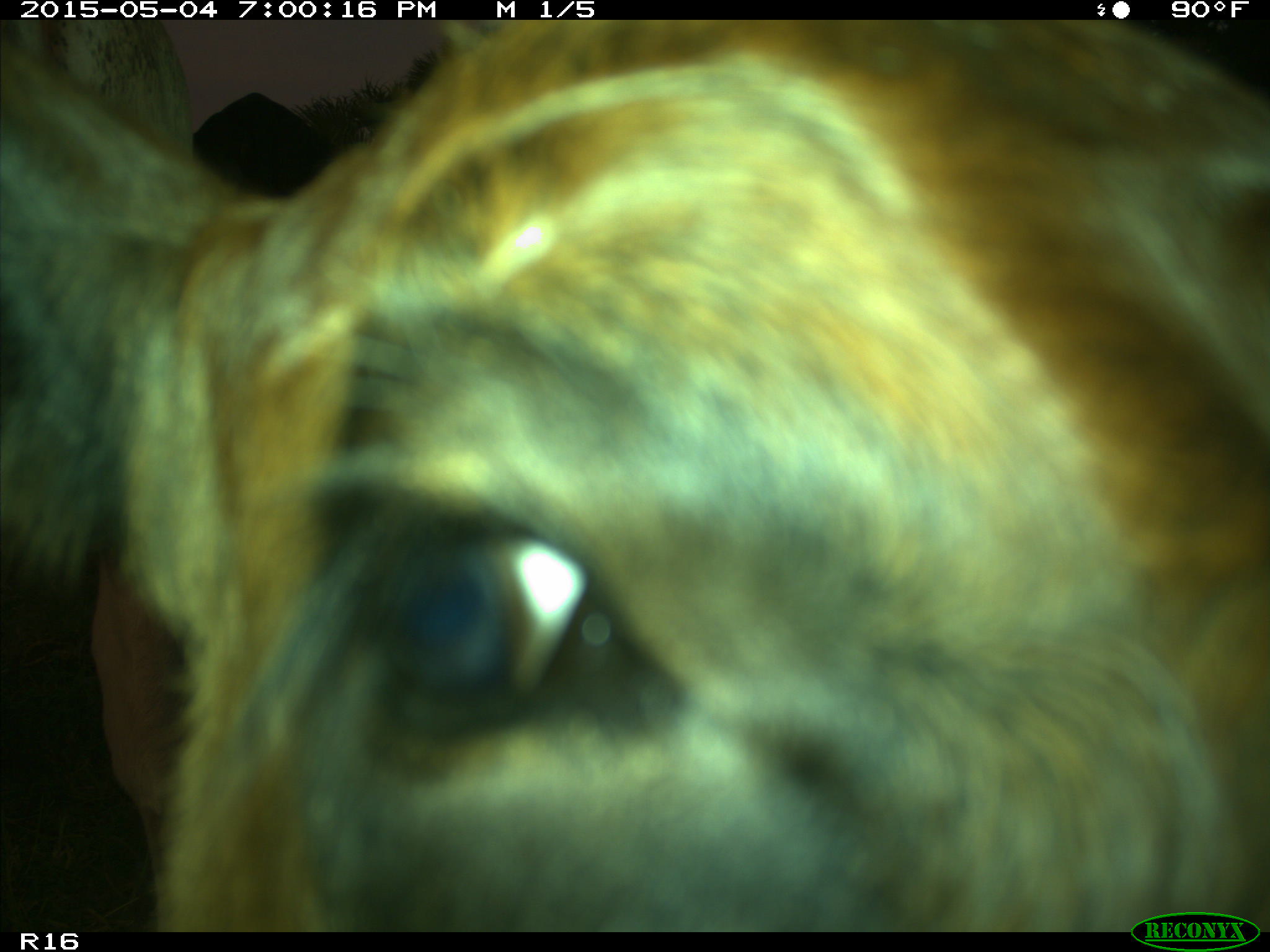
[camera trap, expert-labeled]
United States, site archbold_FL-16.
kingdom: Animalia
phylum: Chordata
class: Mammalia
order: Artiodactyla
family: Bovidae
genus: Bos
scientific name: Bos taurus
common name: domestic cow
Bos taurus (domestic cow).